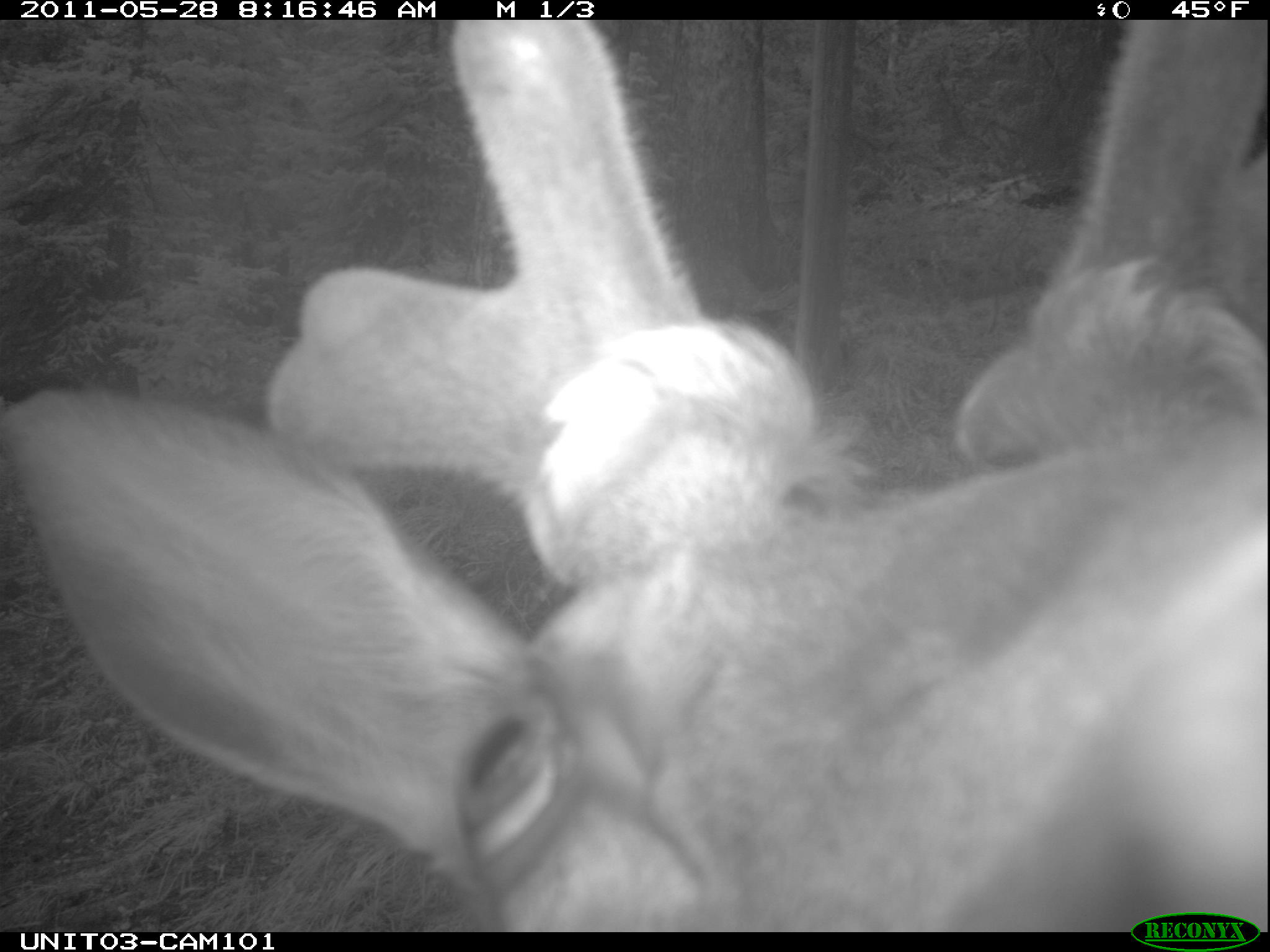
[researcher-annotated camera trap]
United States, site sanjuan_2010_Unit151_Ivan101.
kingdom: Animalia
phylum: Chordata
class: Mammalia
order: Artiodactyla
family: Cervidae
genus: Cervus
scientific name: Cervus elaphus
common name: red deer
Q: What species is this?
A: Cervus elaphus (red deer).